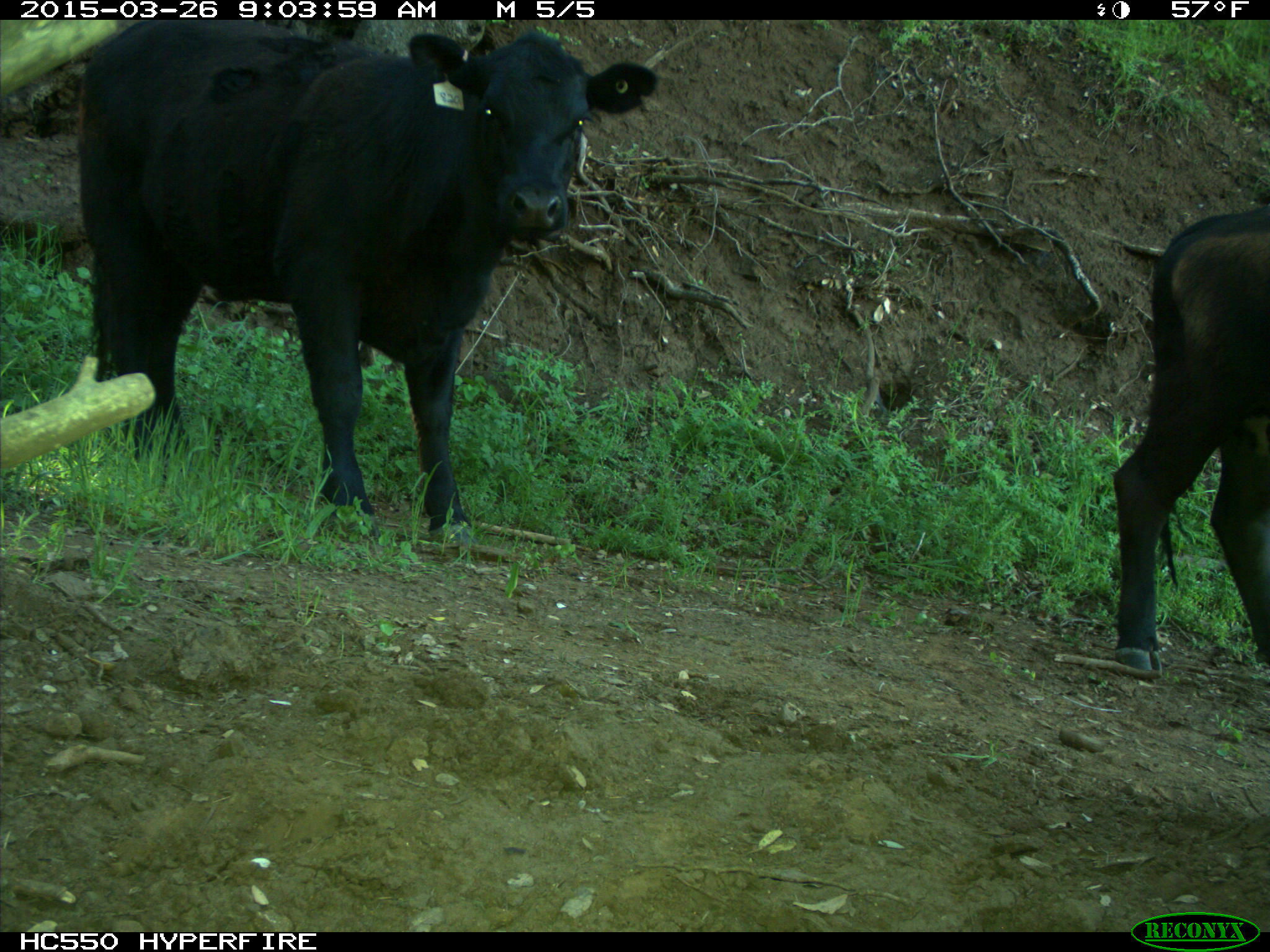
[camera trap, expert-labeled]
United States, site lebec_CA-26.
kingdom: Animalia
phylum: Chordata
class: Mammalia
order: Artiodactyla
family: Bovidae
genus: Bos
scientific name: Bos taurus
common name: domestic cow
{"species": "Bos taurus (domestic cow)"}